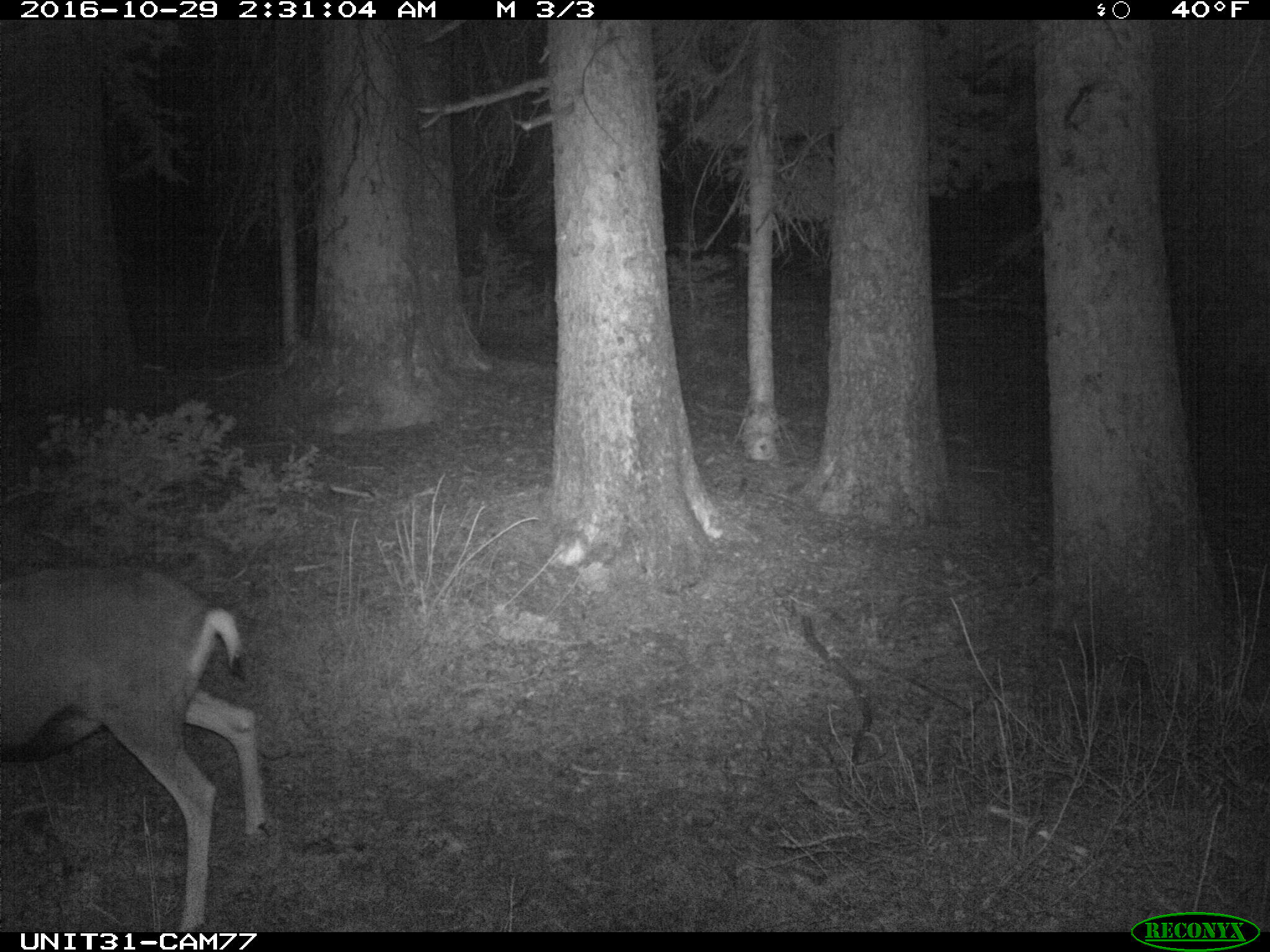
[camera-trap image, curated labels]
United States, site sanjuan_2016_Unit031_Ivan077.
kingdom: Animalia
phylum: Chordata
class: Mammalia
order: Artiodactyla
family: Cervidae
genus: Odocoileus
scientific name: Odocoileus hemionus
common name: mule deer